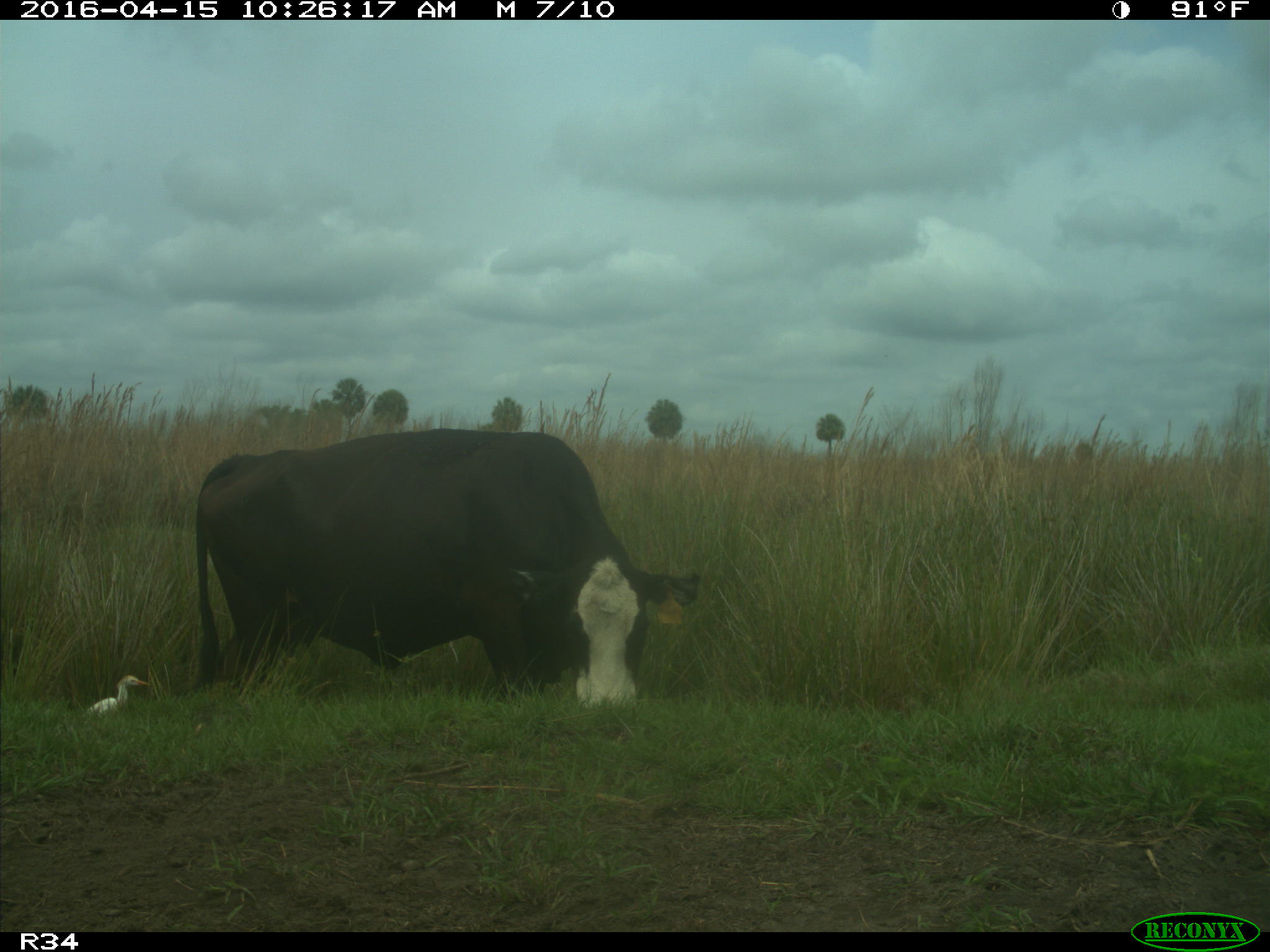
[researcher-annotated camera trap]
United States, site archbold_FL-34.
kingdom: Animalia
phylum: Chordata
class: Mammalia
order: Artiodactyla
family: Bovidae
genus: Bos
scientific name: Bos taurus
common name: domestic cow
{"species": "Bos taurus (domestic cow)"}